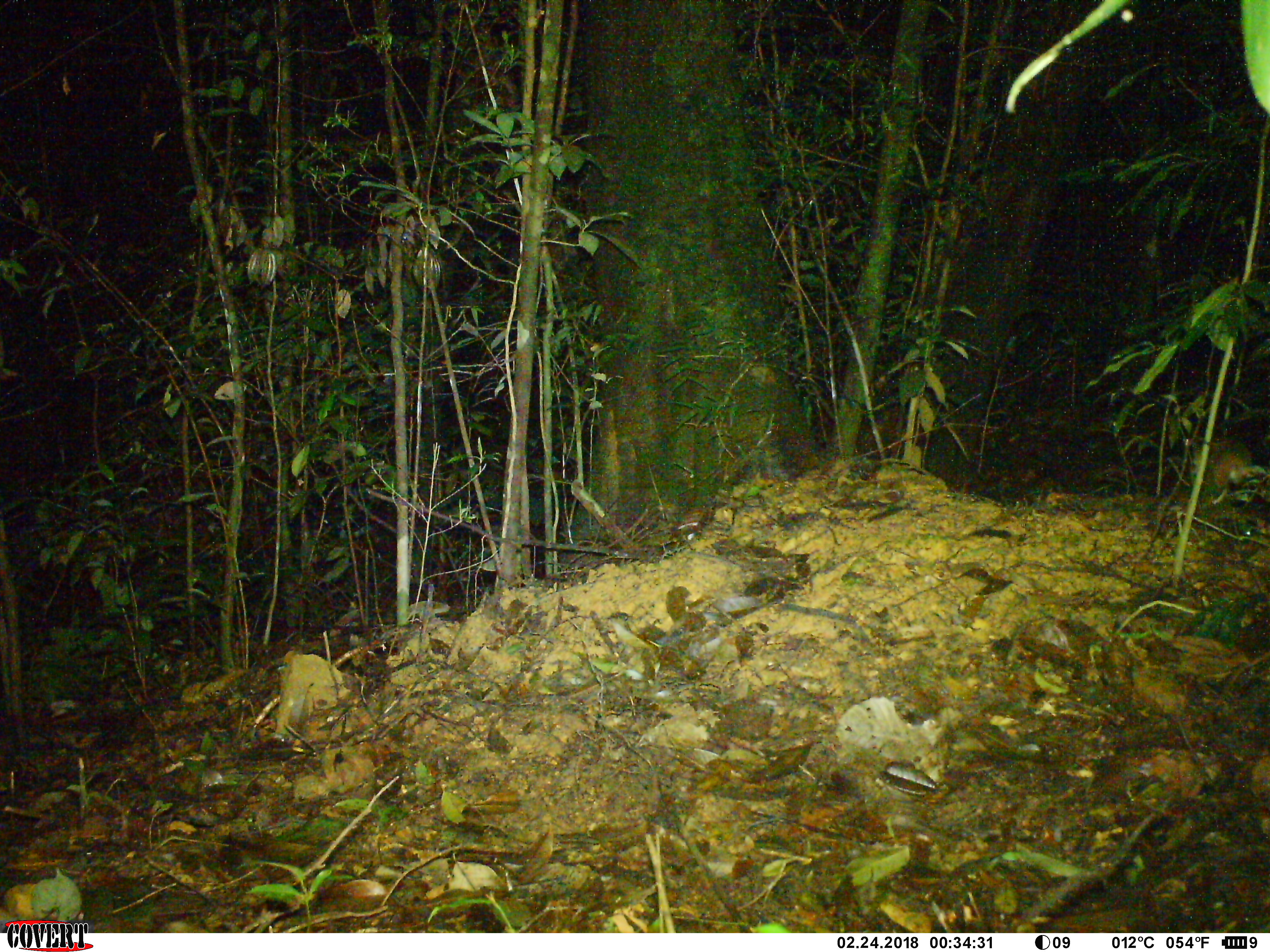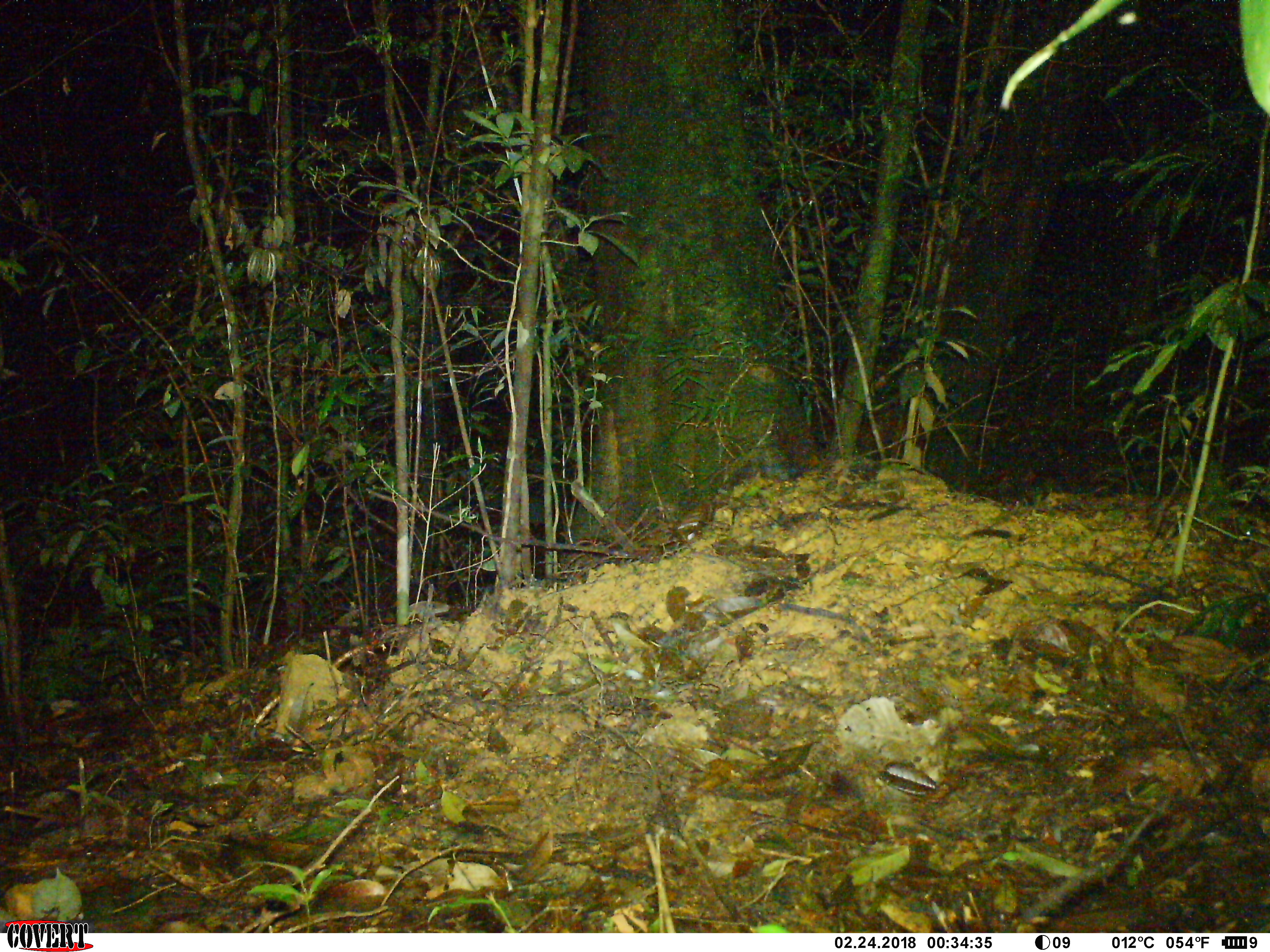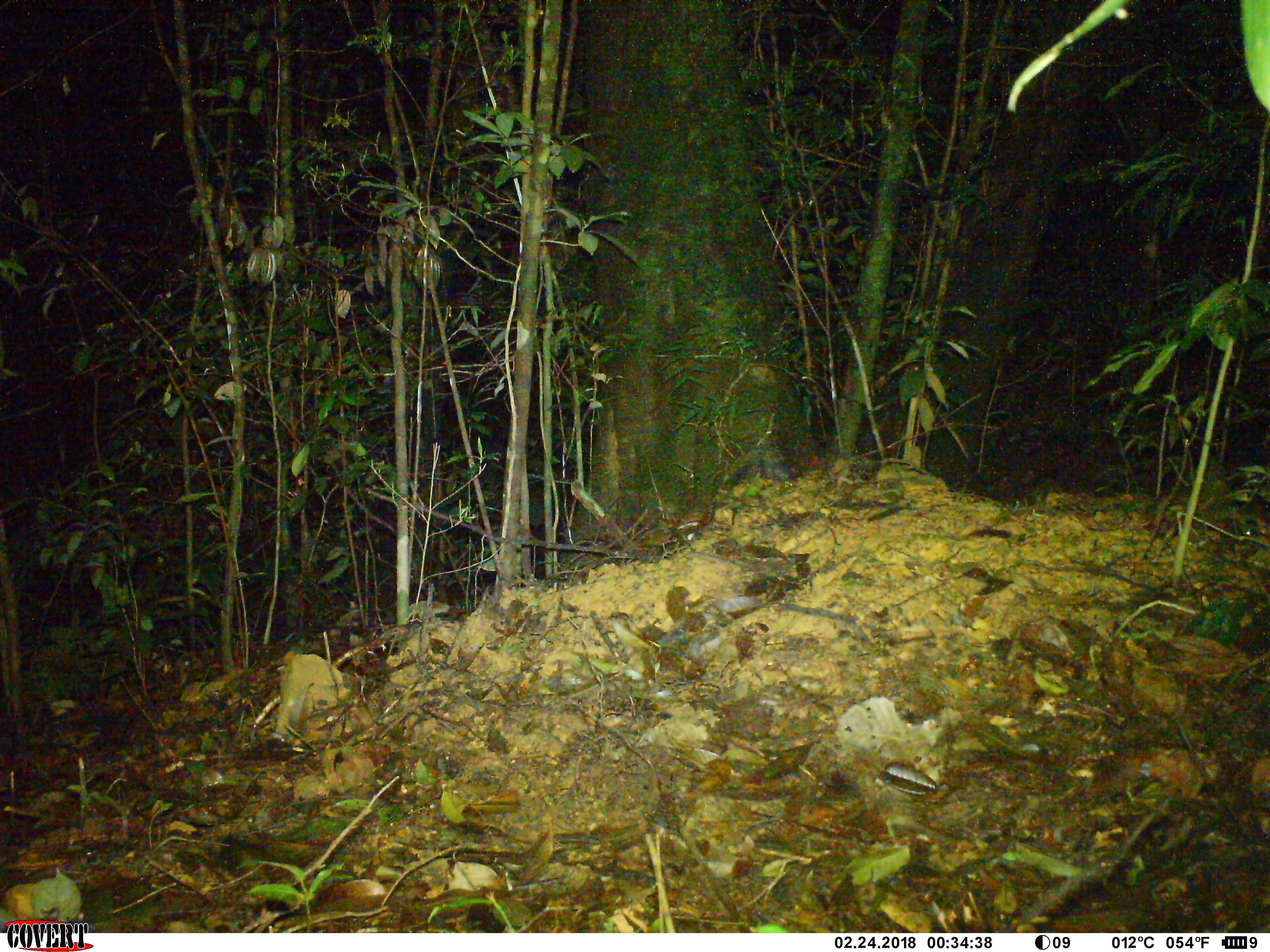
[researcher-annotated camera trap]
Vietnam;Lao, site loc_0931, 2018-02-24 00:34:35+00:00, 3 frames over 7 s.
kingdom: Animalia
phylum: Chordata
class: Mammalia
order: Rodentia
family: Muridae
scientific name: Muridae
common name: old-world mice and rats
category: unidentified murid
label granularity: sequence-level